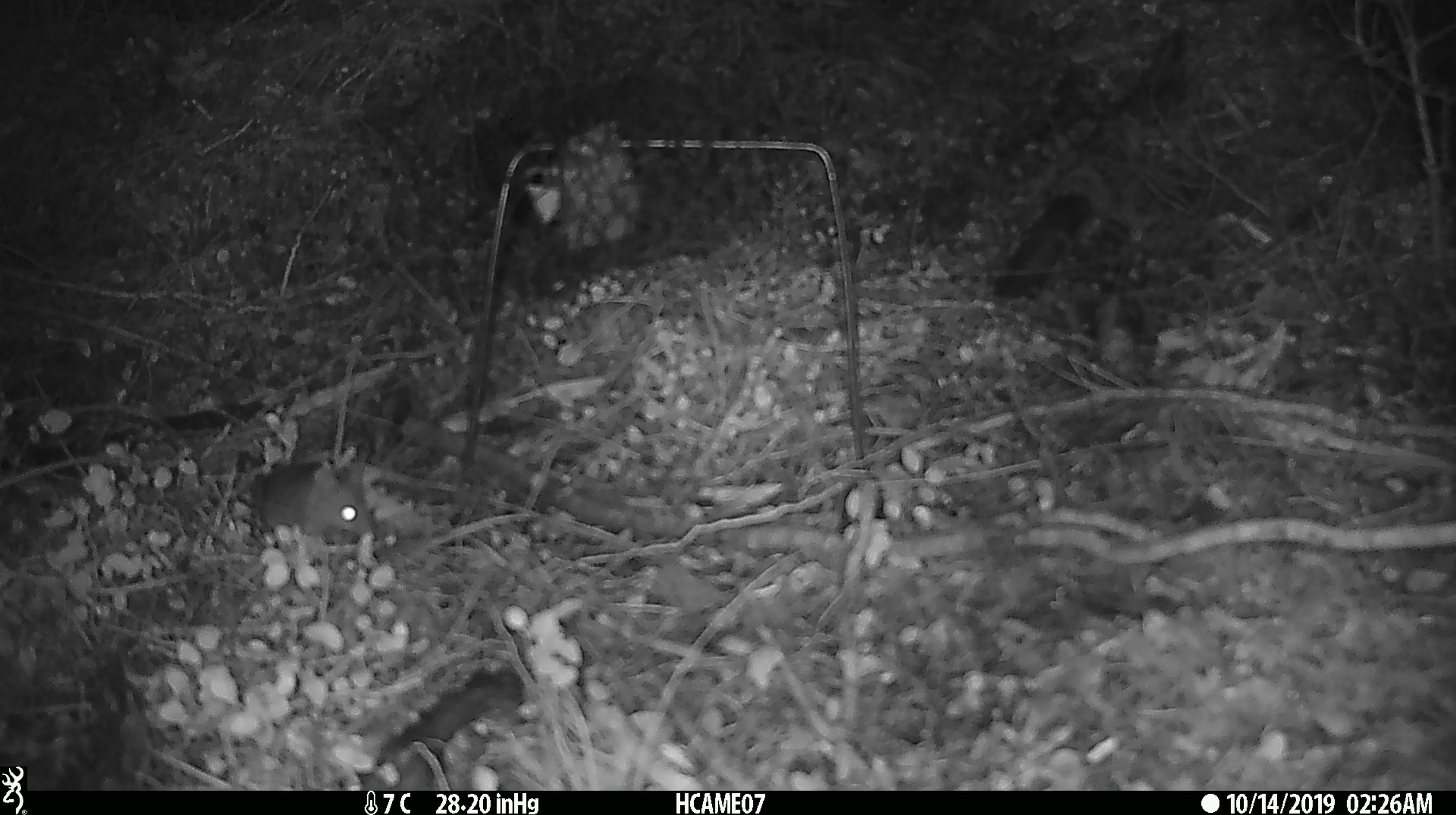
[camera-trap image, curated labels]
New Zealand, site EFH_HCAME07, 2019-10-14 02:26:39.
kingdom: Animalia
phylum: Chordata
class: Mammalia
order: Rodentia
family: Muridae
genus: Mus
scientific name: Mus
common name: mouse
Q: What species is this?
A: Mouse (Mus).